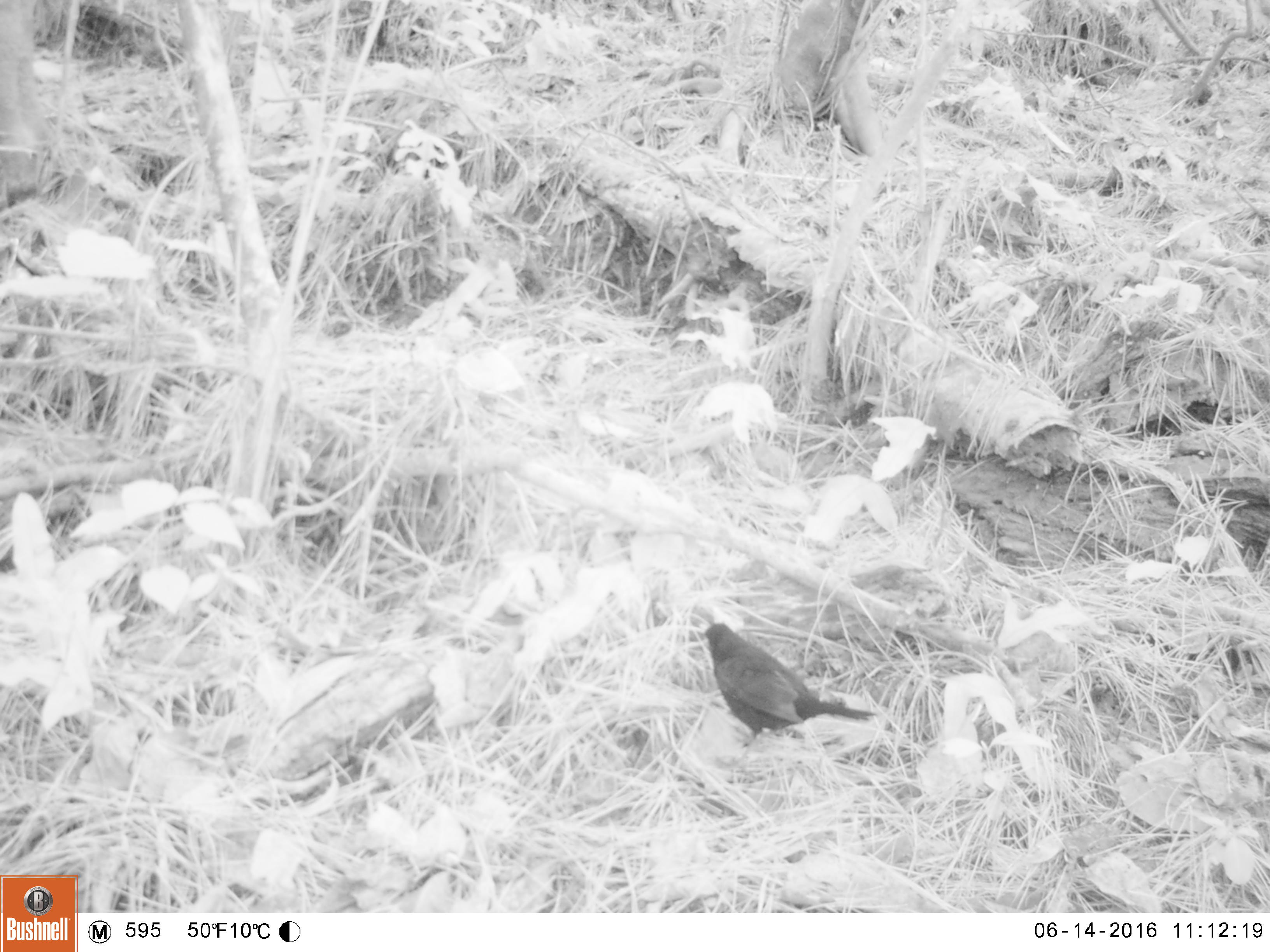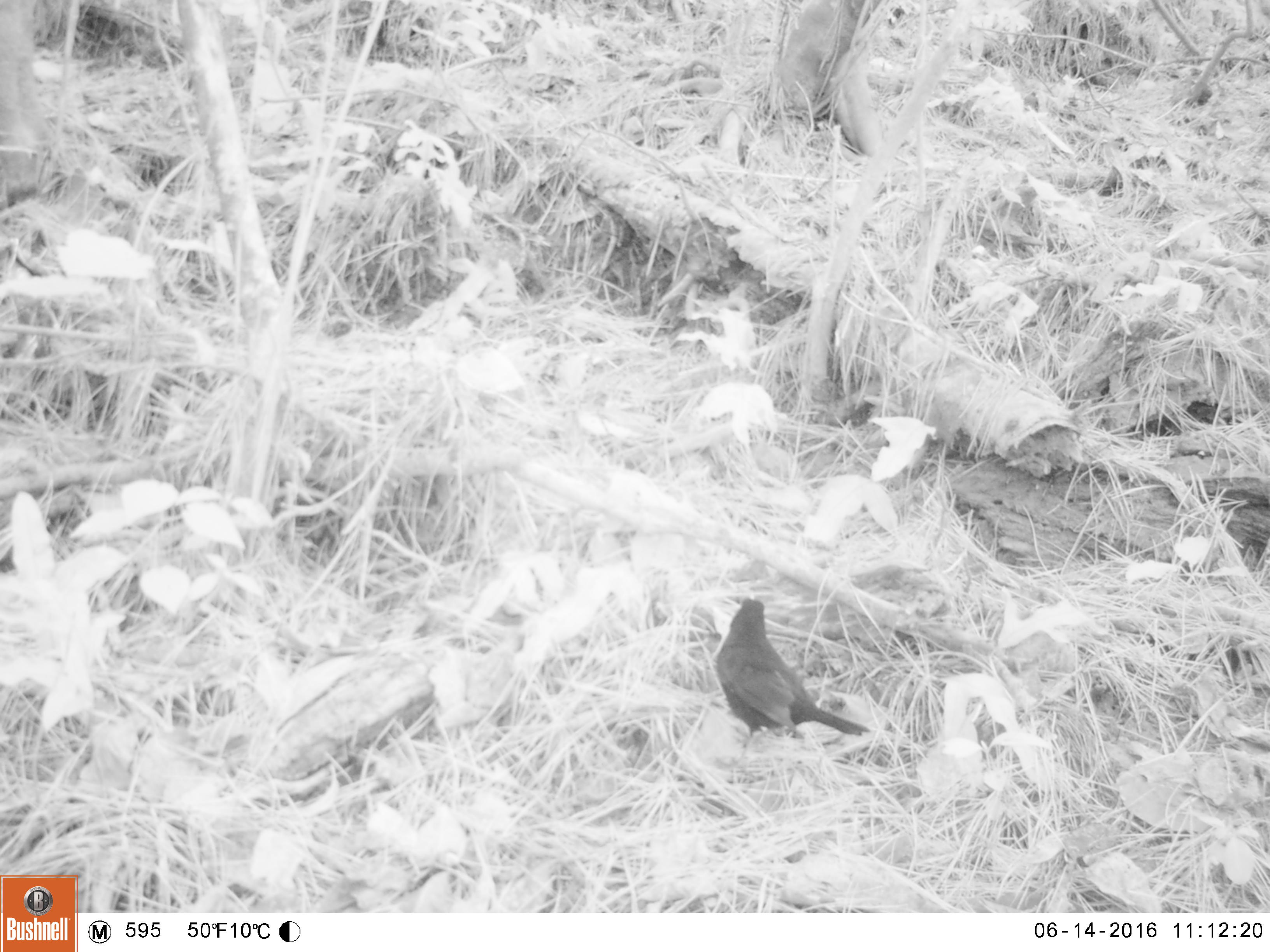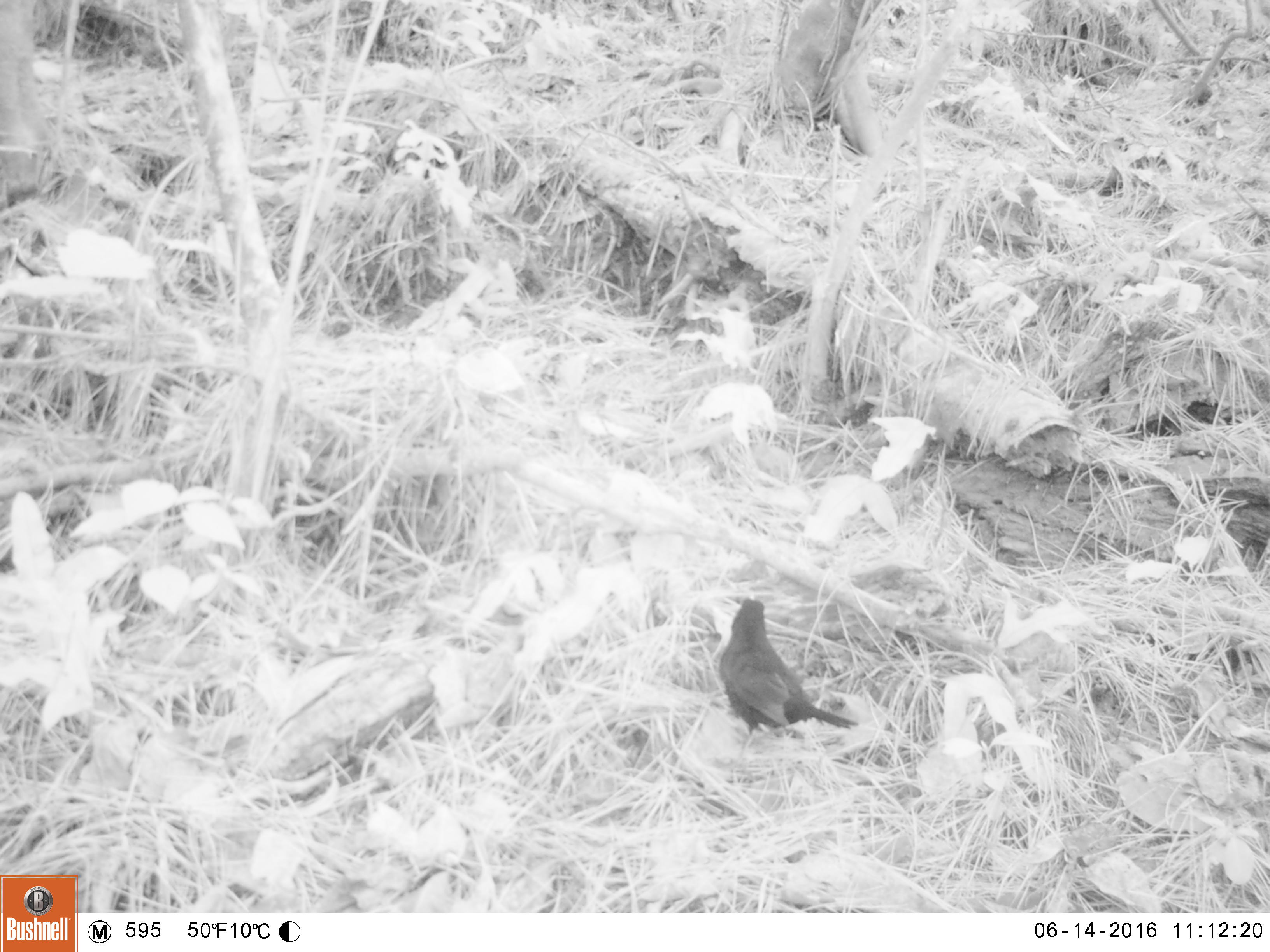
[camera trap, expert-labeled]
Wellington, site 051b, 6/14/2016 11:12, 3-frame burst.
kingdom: Animalia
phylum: Chordata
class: Aves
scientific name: Aves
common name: bird